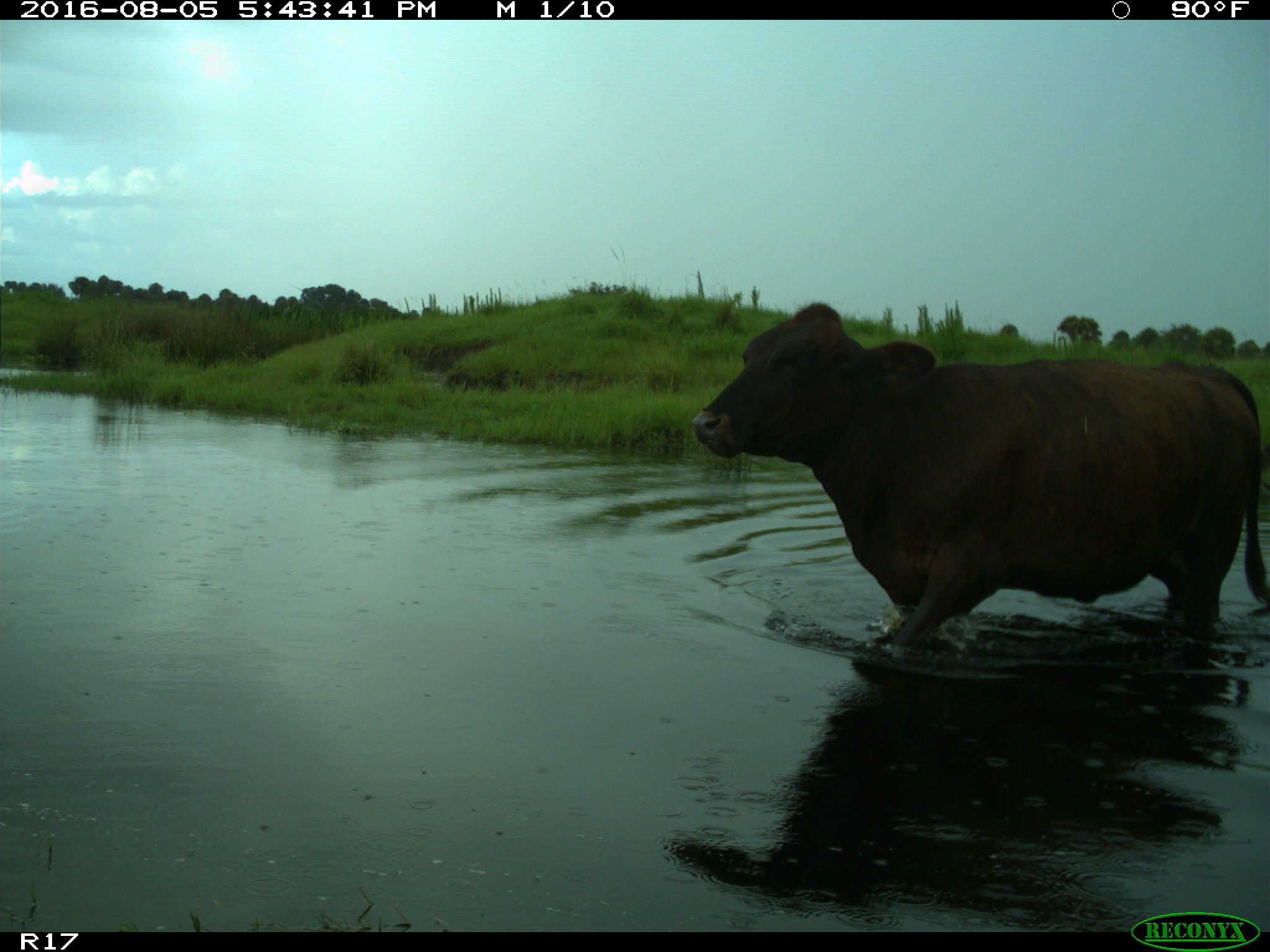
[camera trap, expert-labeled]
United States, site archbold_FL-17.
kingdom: Animalia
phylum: Chordata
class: Mammalia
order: Artiodactyla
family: Bovidae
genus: Bos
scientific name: Bos taurus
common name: domestic cow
Bos taurus (domestic cow).